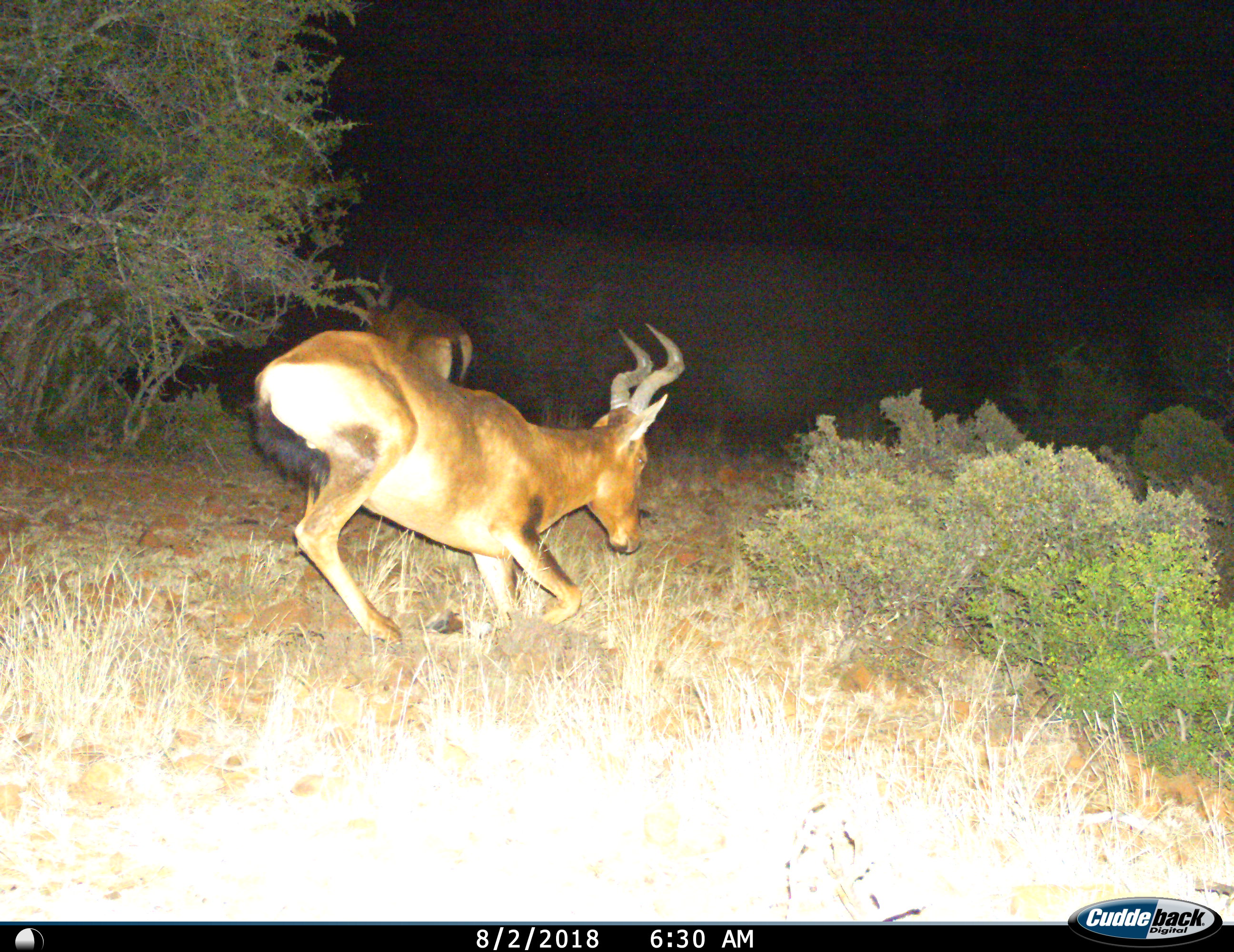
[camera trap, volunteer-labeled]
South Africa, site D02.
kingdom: Animalia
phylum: Chordata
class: Mammalia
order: Artiodactyla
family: Bovidae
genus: Alcelaphus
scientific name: Alcelaphus buselaphus caama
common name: red hartebeest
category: hartebeestred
Hartebeestred (red hartebeest) (Alcelaphus buselaphus caama), count 2. Behavior (volunteer vote fractions): standing 33%, resting 44%, moving 56%, interacting 0%. Young present (vote fraction): 0%. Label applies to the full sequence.